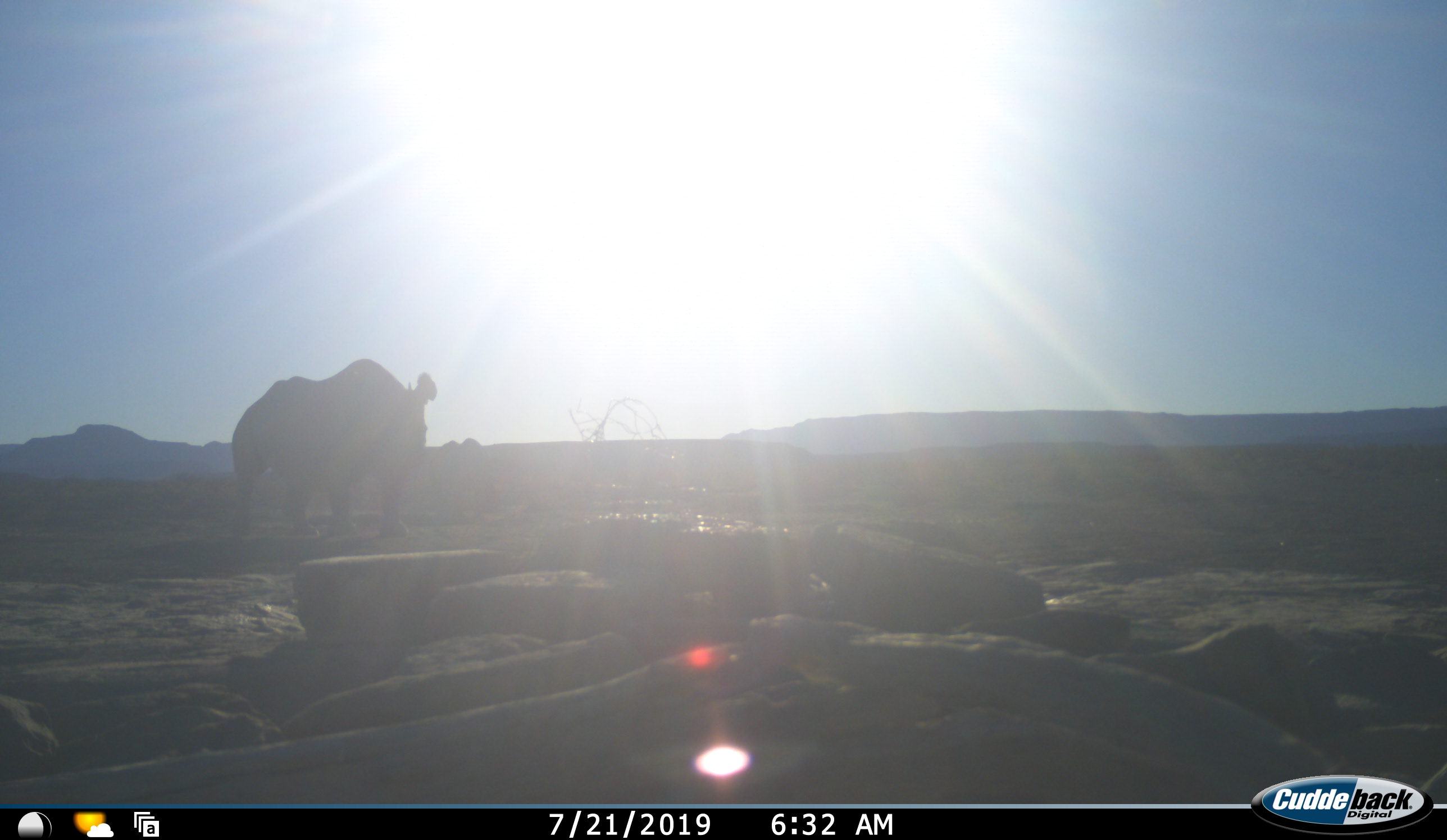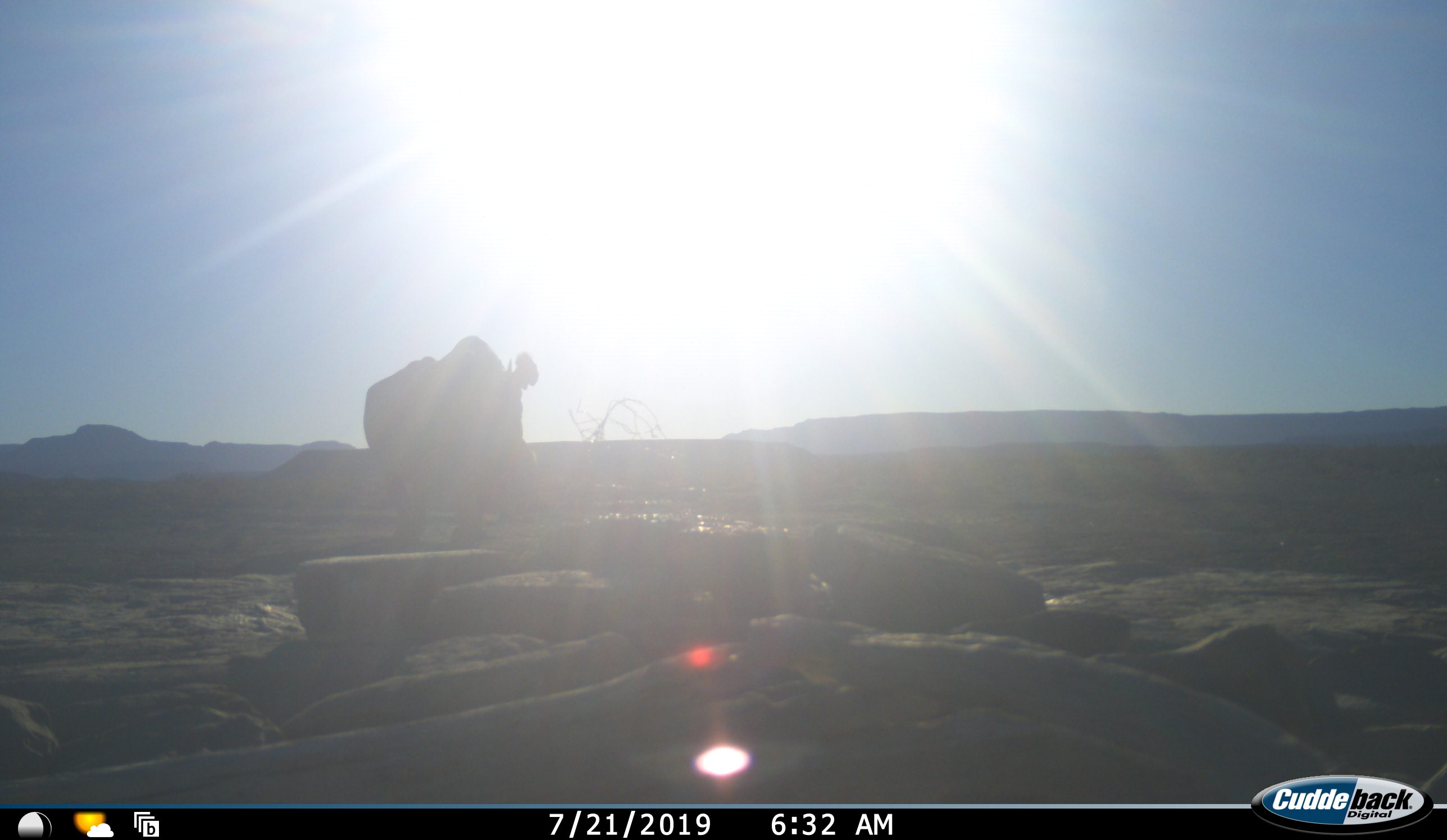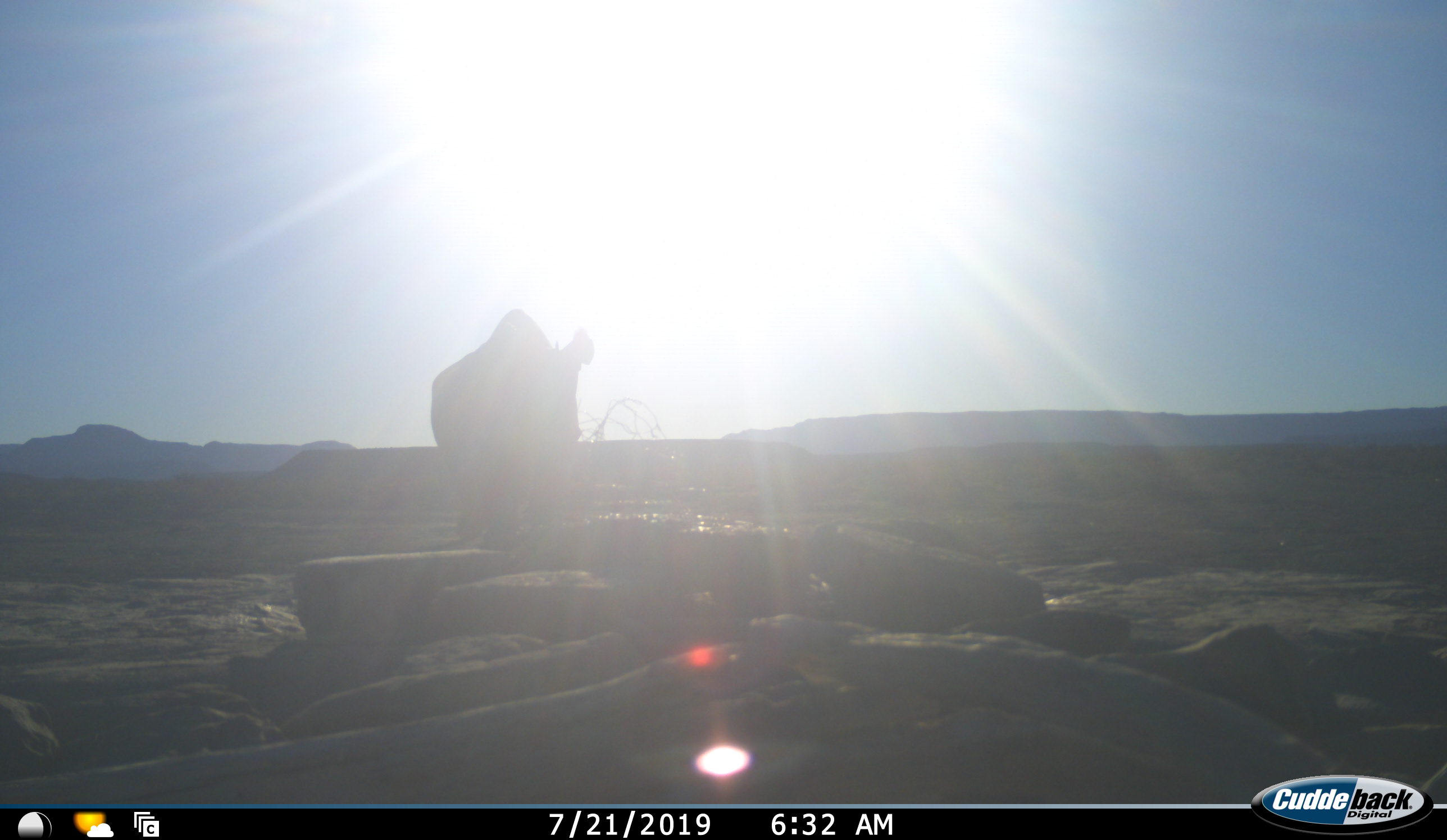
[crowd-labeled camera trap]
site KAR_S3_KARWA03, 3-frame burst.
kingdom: Animalia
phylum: Chordata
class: Mammalia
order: Perissodactyla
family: Rhinocerotidae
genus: Diceros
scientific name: Diceros bicornis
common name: black rhinoceros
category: rhinocerosblack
Rhinocerosblack (black rhinoceros) (Diceros bicornis), count 1. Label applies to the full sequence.